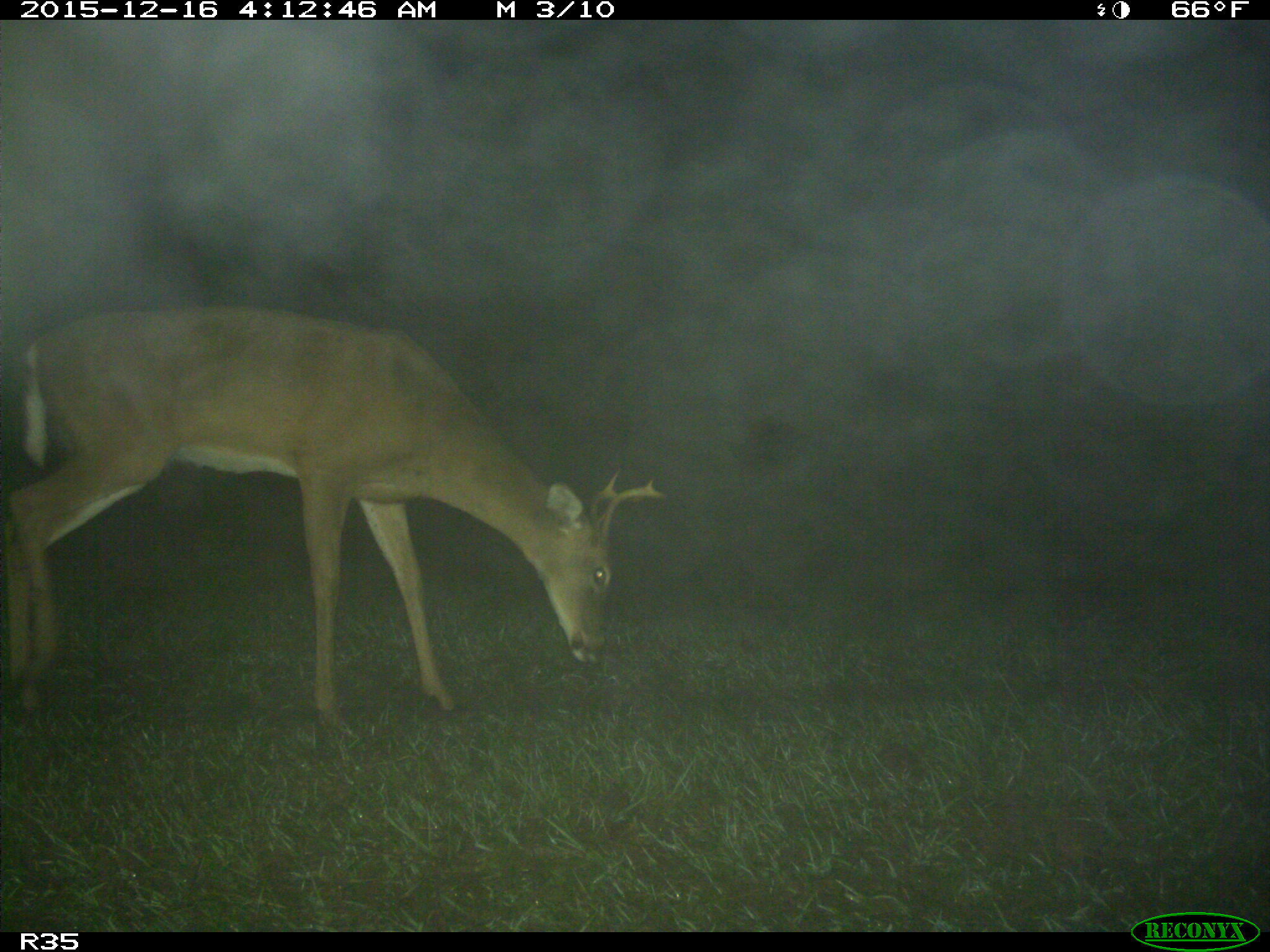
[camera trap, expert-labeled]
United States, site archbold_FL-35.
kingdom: Animalia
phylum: Chordata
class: Mammalia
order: Artiodactyla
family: Cervidae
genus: Odocoileus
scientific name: Odocoileus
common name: deer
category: unidentified deer